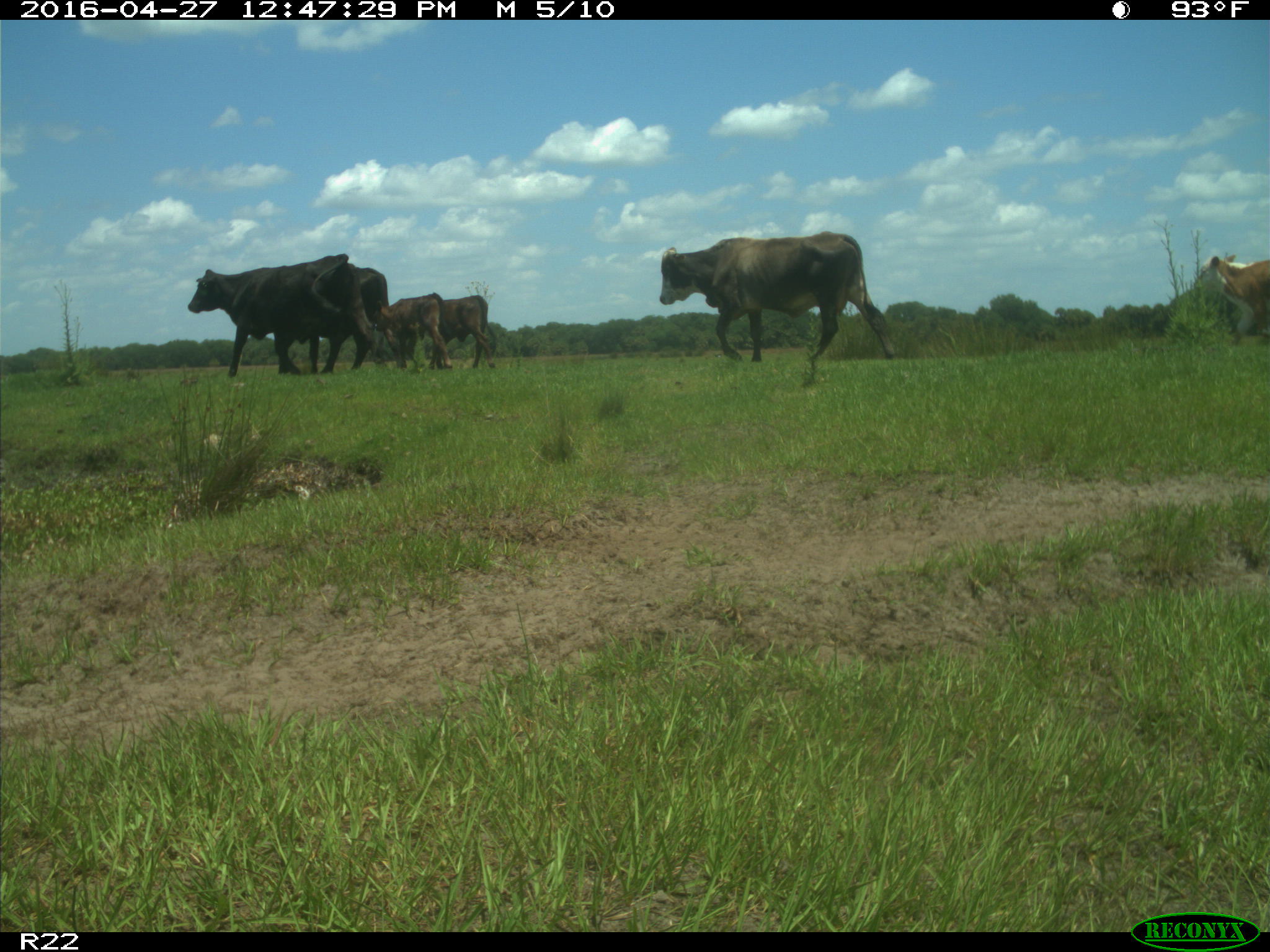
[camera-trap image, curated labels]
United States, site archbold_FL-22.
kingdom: Animalia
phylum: Chordata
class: Mammalia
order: Artiodactyla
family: Bovidae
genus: Bos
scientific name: Bos taurus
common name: domestic cow